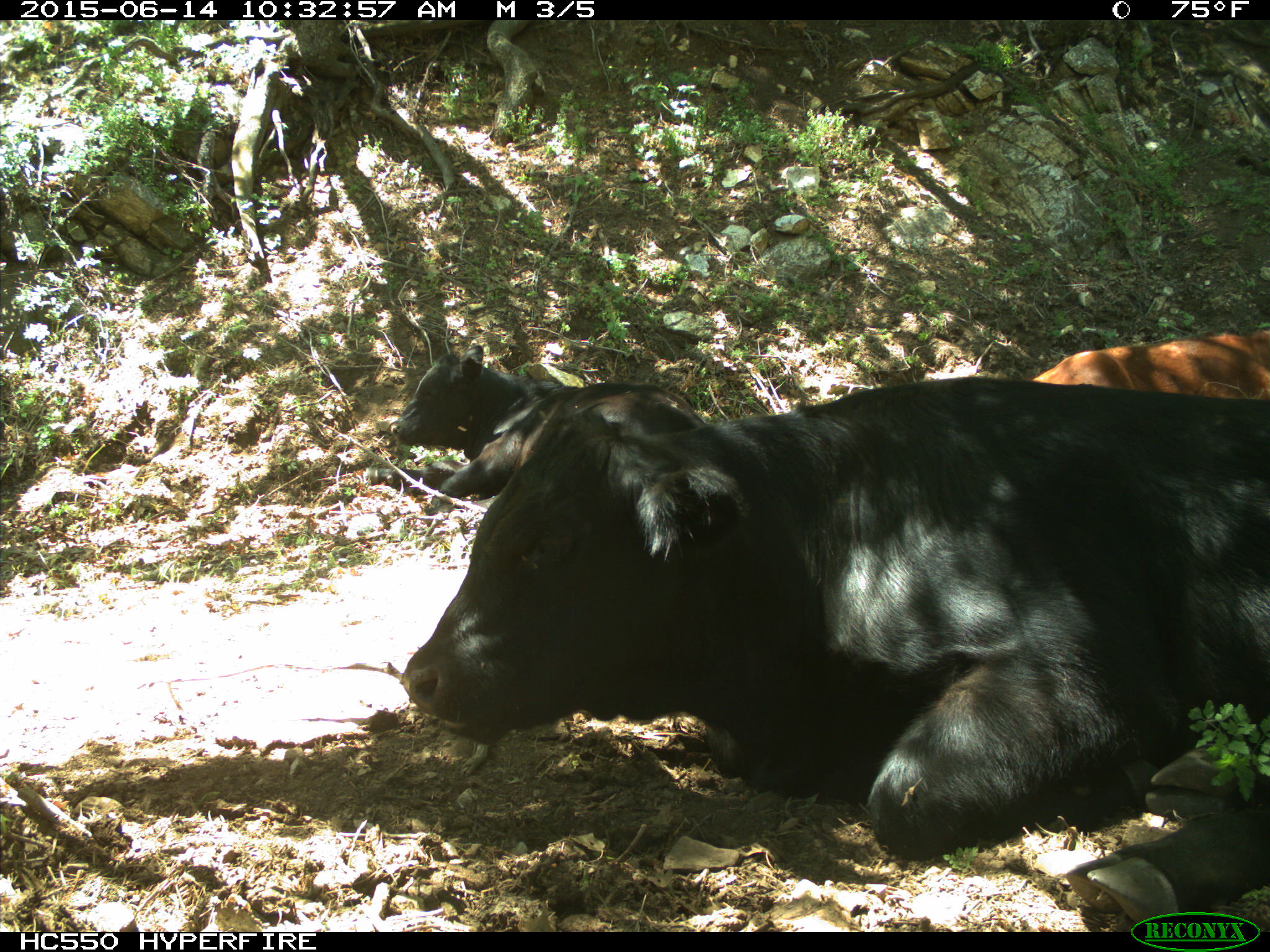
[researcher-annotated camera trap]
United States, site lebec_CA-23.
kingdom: Animalia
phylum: Chordata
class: Mammalia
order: Artiodactyla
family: Bovidae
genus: Bos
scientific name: Bos taurus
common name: domestic cow